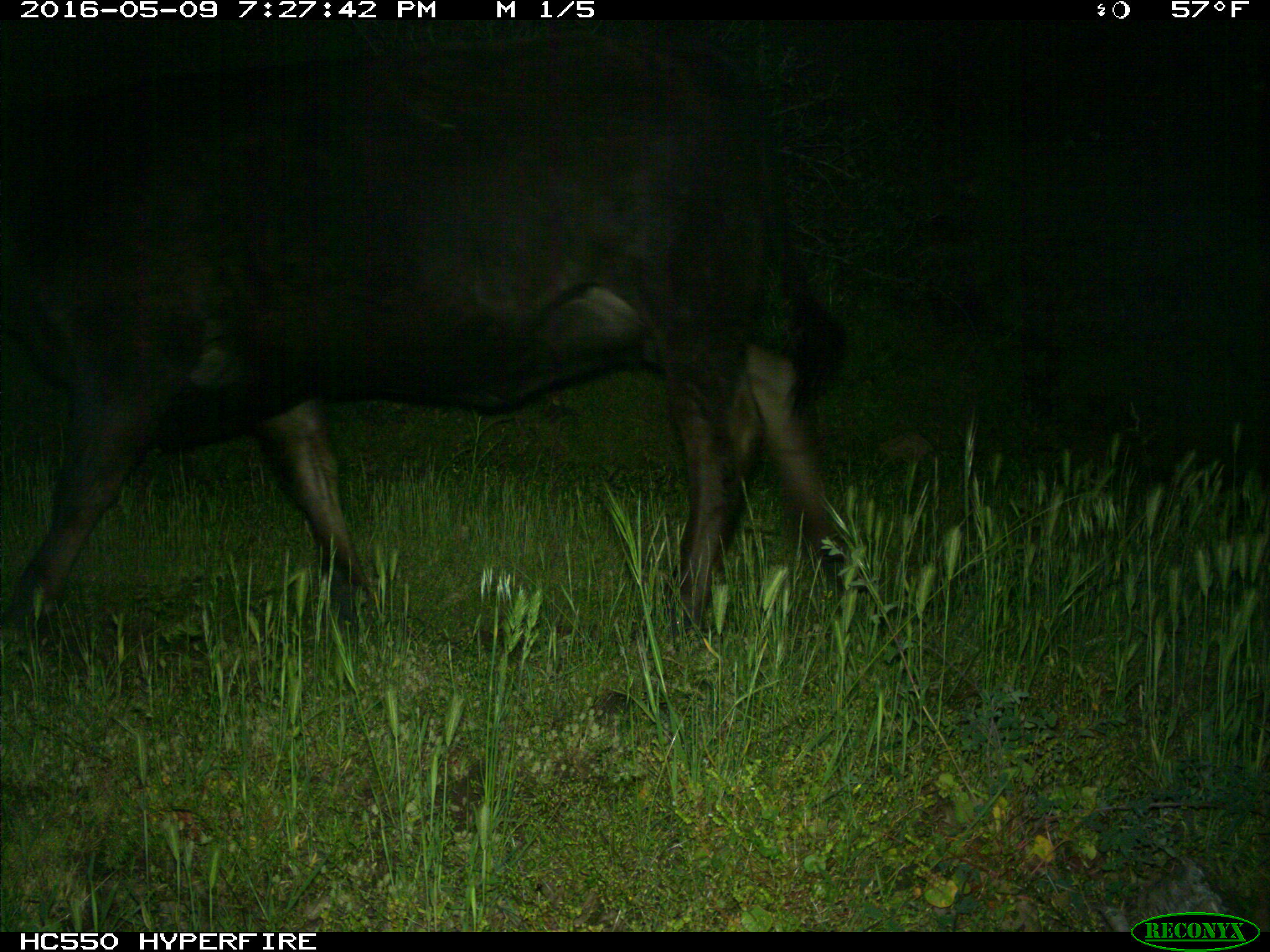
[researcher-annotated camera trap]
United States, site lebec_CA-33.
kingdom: Animalia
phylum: Chordata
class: Mammalia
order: Artiodactyla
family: Bovidae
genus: Bos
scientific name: Bos taurus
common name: domestic cow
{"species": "Bos taurus (domestic cow)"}